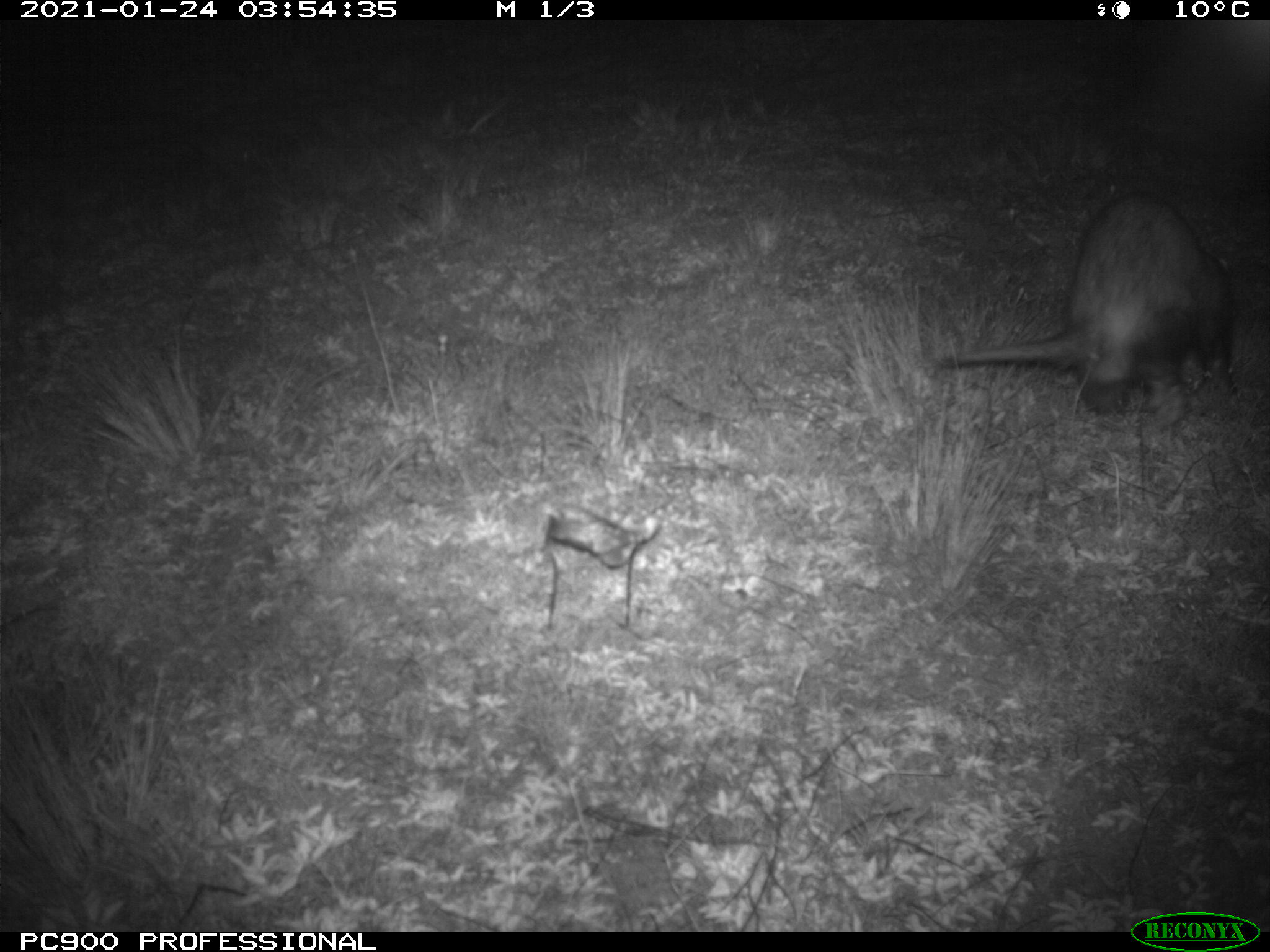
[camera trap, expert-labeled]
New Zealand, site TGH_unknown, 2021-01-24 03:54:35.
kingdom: Animalia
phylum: Chordata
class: Mammalia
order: Carnivora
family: Mustelidae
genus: Mustela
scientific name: Mustela furo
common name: ferret